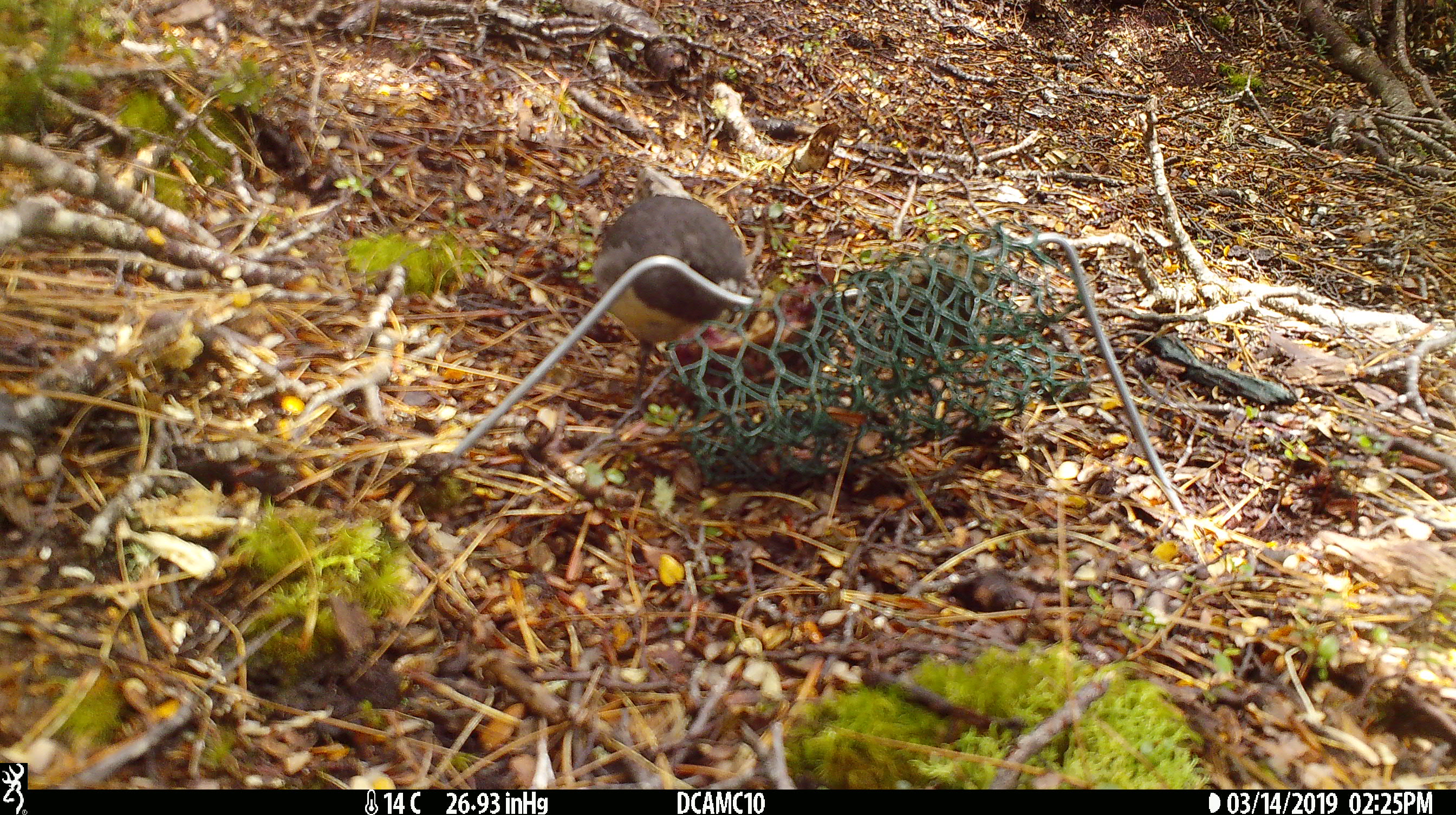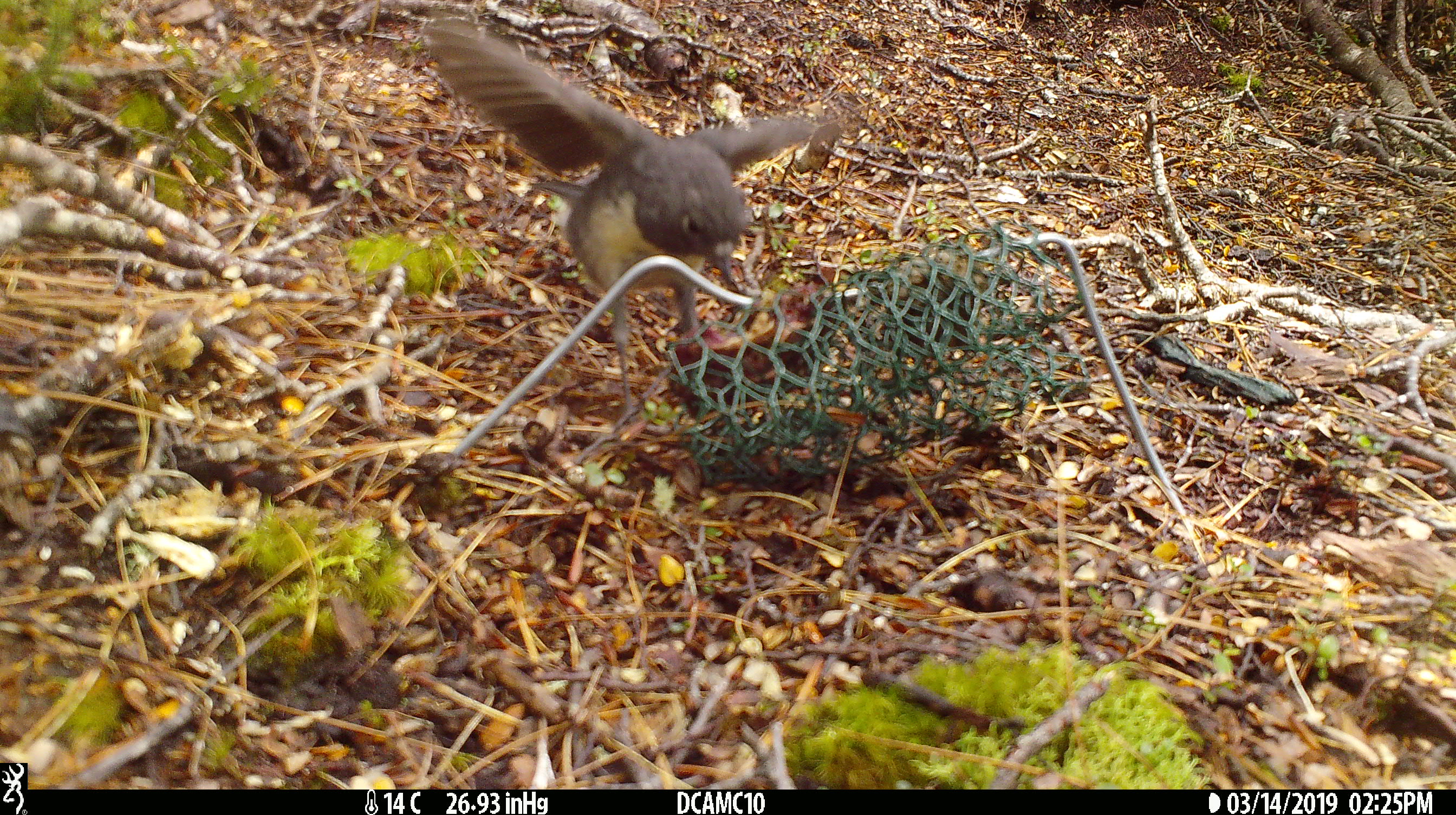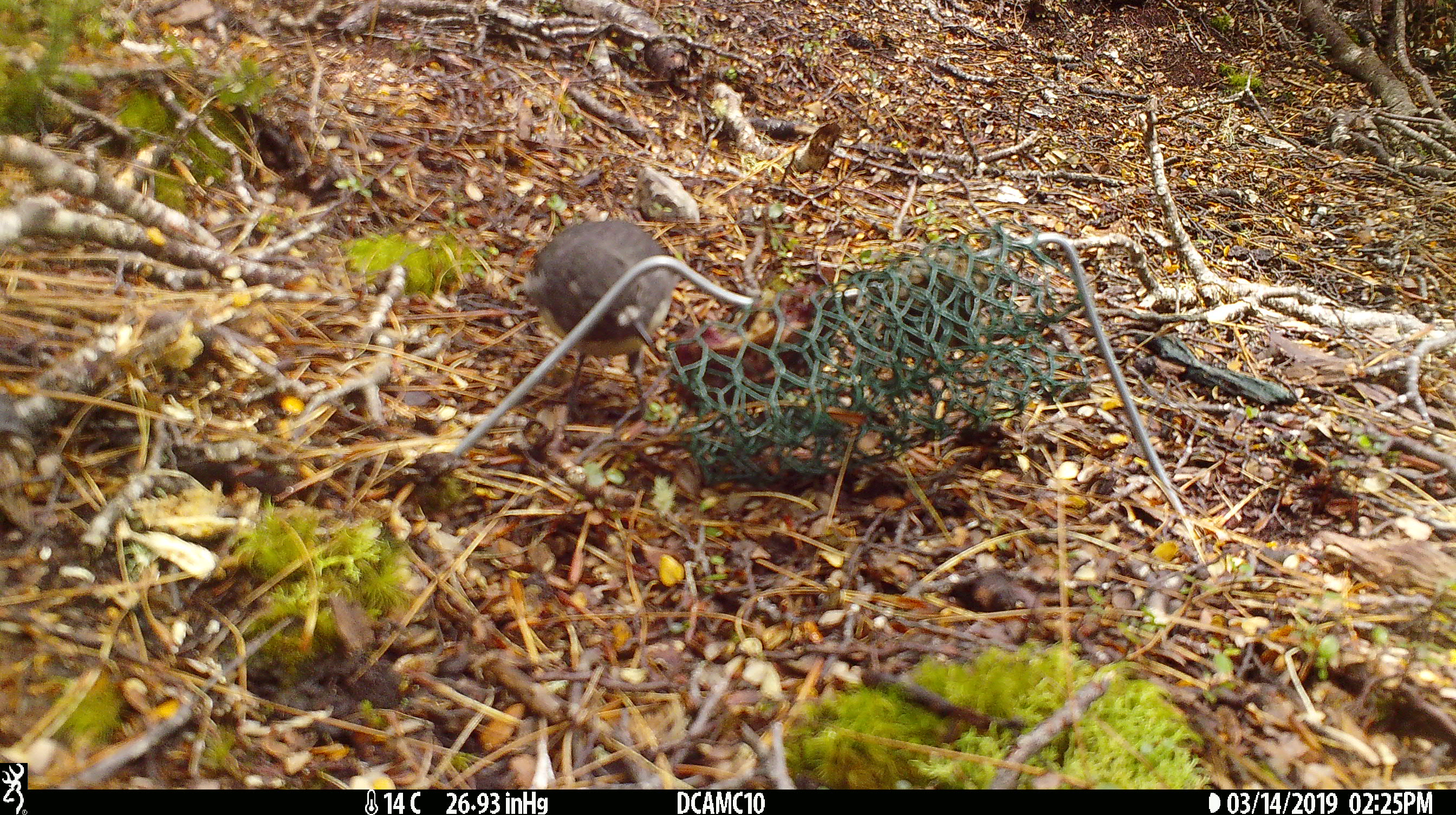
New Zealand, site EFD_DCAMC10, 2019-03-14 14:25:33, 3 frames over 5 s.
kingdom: Animalia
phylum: Chordata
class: Aves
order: Passeriformes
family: Petroicidae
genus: Petroica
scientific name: Petroica australis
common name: new zealand robin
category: robin